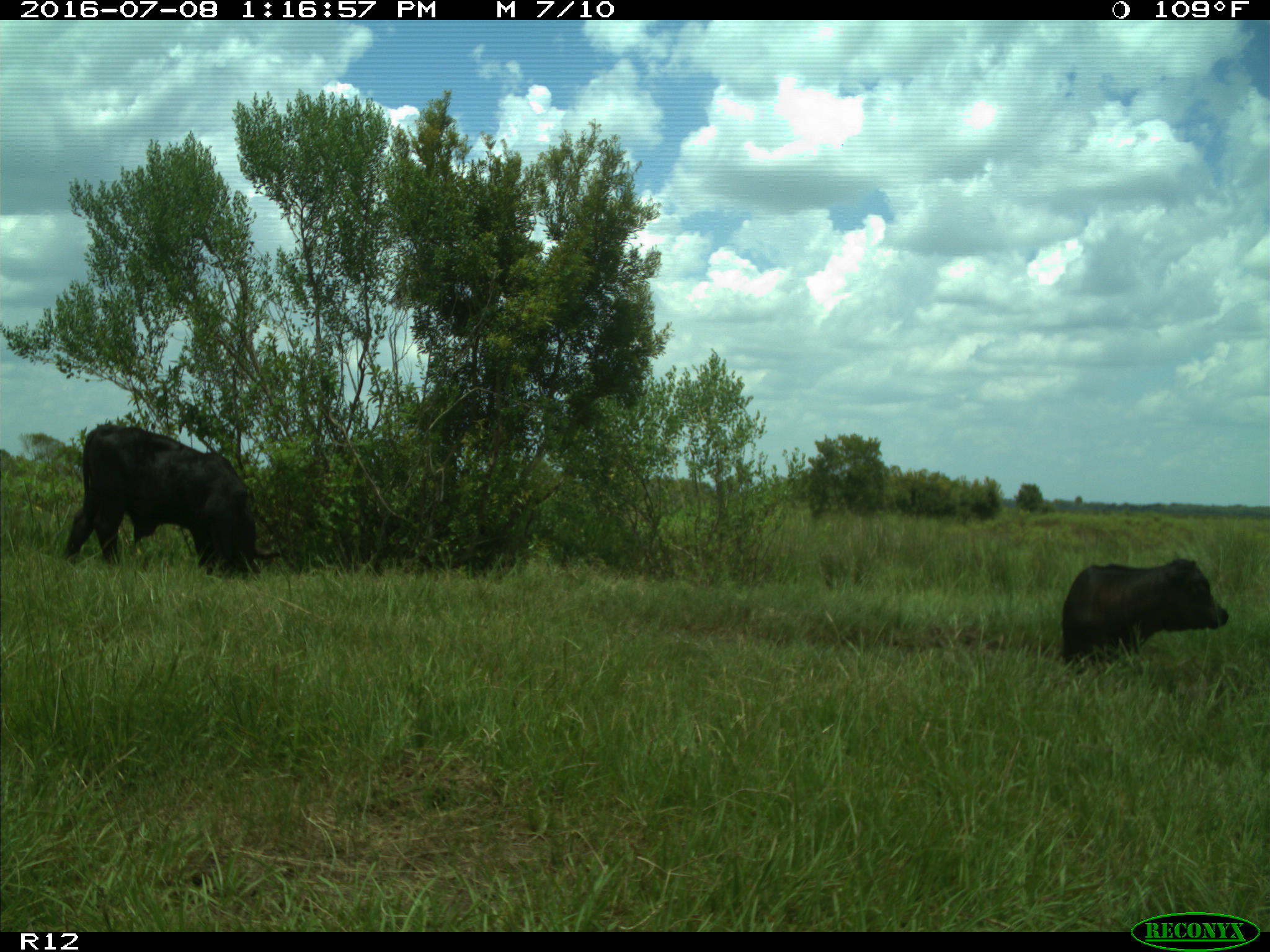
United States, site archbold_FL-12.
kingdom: Animalia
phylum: Chordata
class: Mammalia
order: Artiodactyla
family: Bovidae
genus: Bos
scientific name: Bos taurus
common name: domestic cow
Bos taurus (domestic cow).